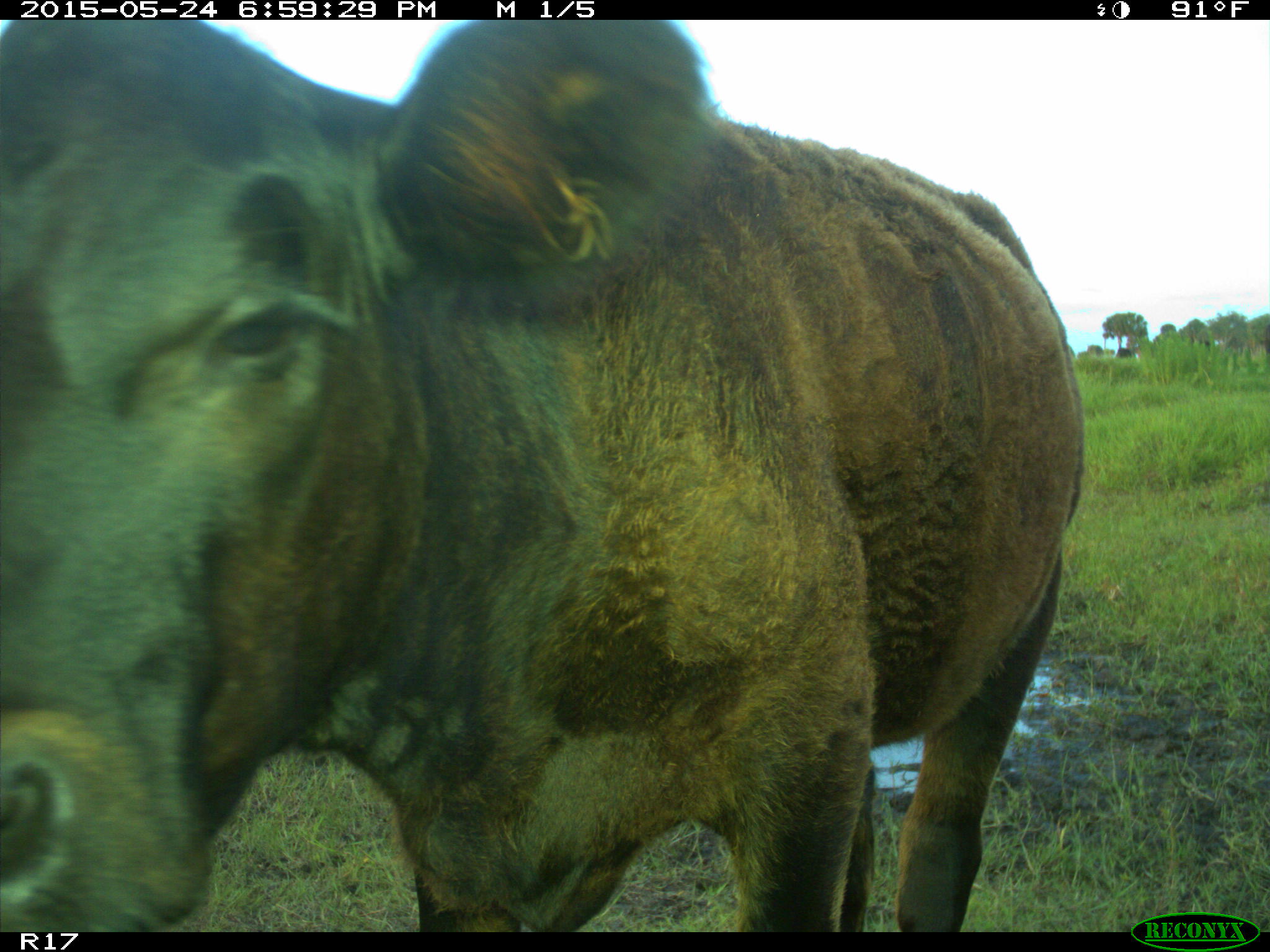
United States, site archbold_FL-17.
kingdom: Animalia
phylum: Chordata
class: Mammalia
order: Artiodactyla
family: Bovidae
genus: Bos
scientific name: Bos taurus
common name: domestic cow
Bos taurus (domestic cow).